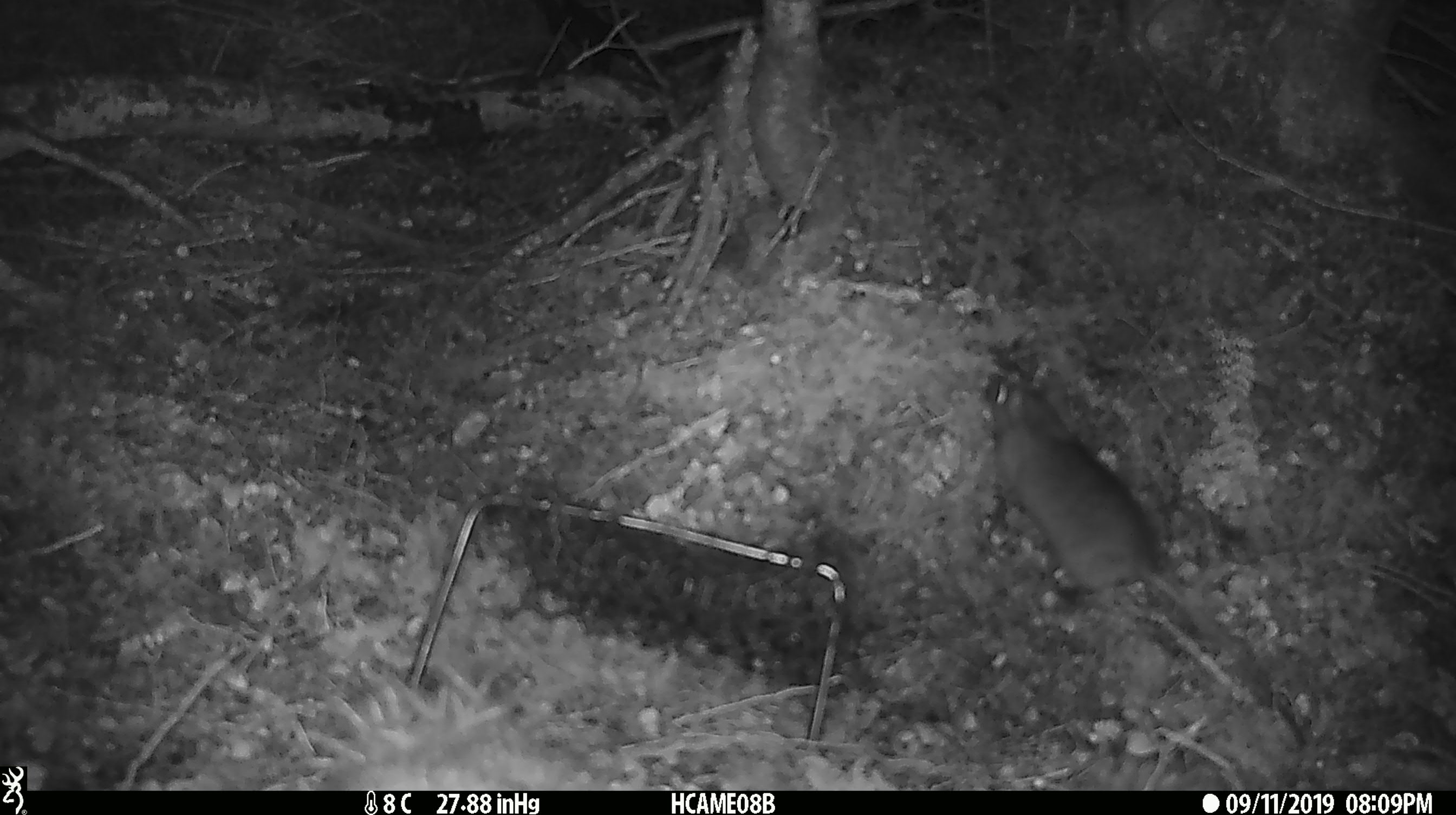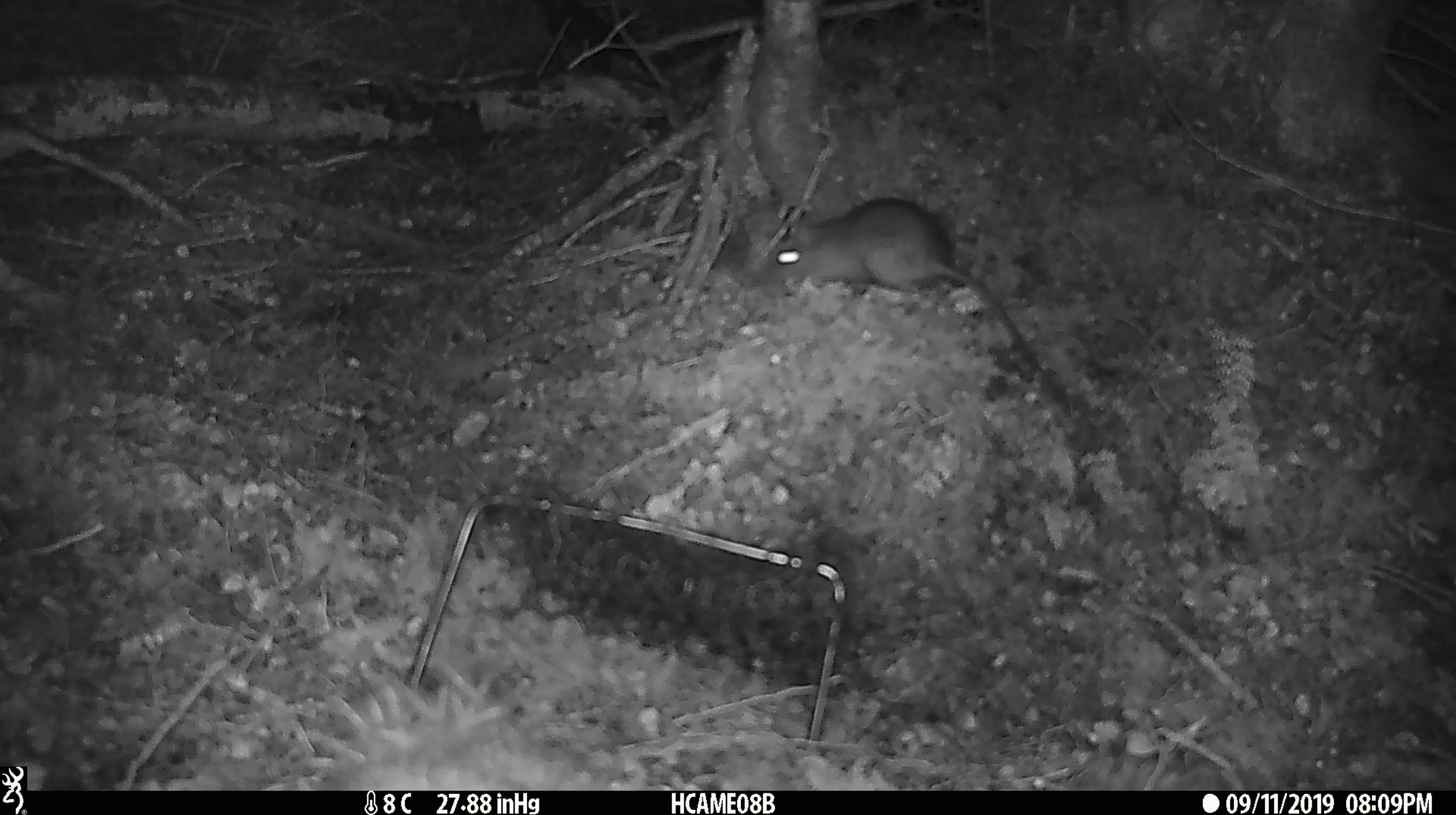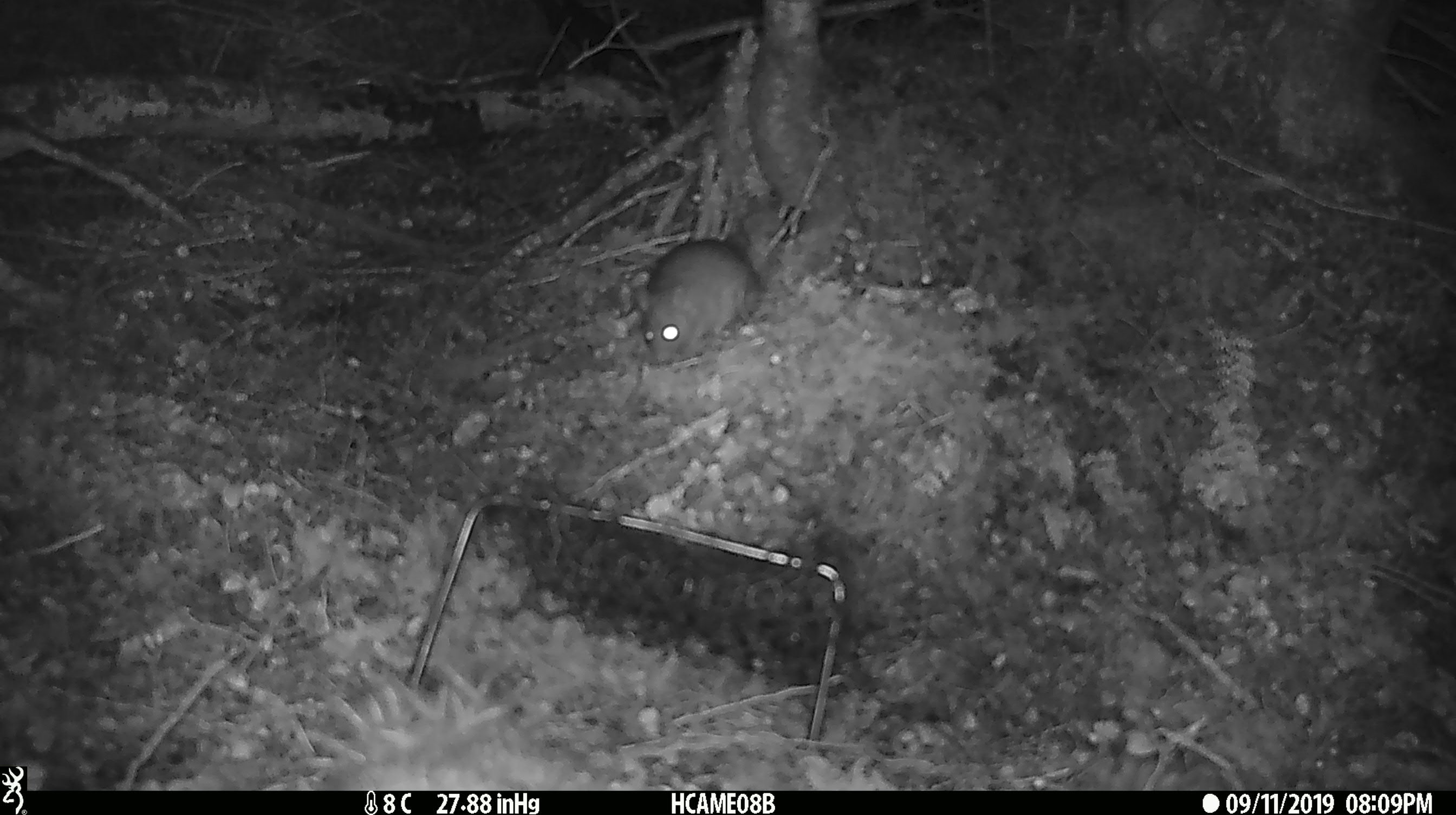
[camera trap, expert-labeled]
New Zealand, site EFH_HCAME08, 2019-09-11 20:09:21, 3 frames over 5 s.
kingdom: Animalia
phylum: Chordata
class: Mammalia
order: Rodentia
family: Muridae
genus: Rattus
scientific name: Rattus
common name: rat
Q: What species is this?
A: Rat (Rattus).